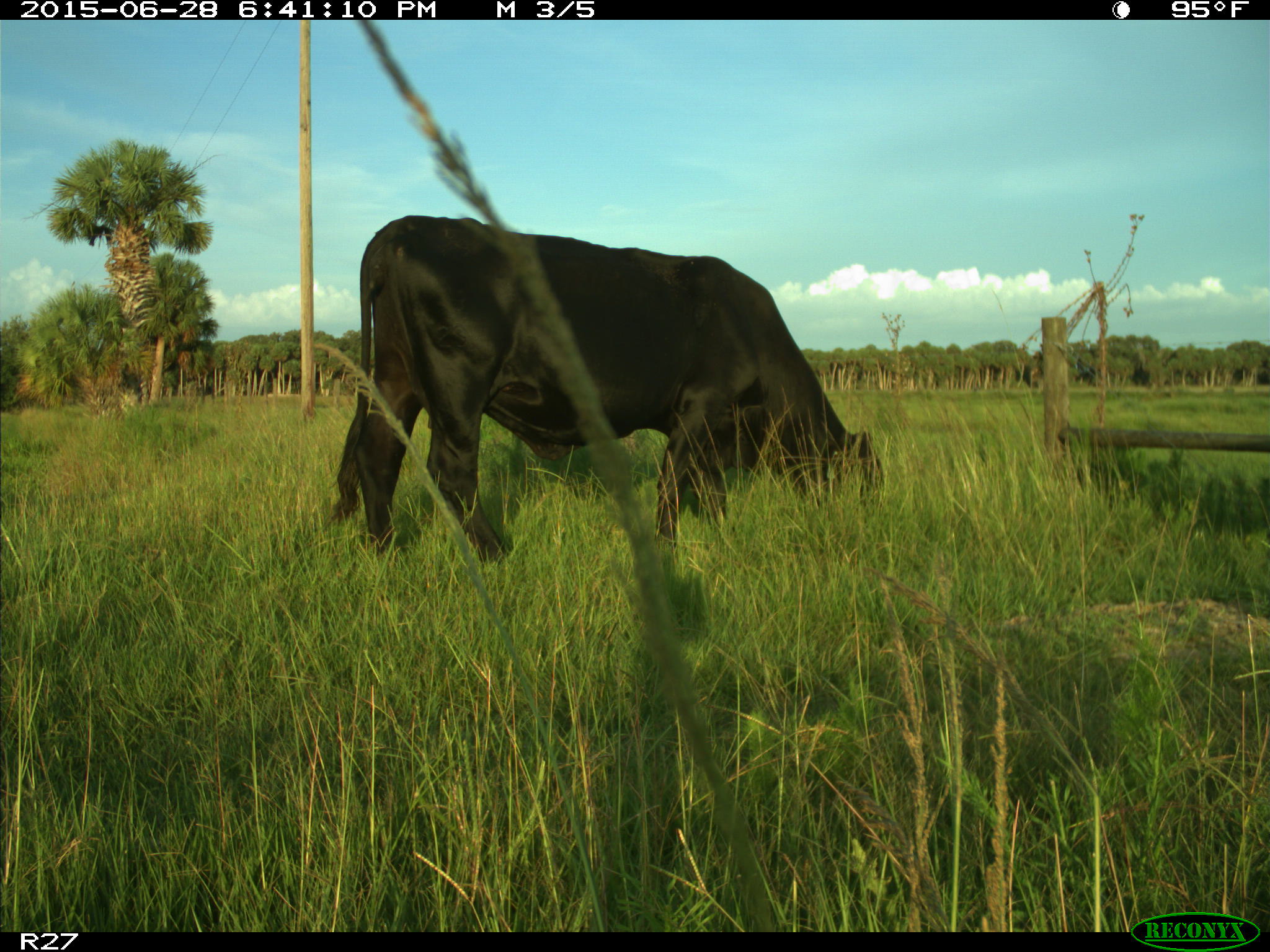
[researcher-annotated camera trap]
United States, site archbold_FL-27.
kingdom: Animalia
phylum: Chordata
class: Mammalia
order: Artiodactyla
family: Bovidae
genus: Bos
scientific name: Bos taurus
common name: domestic cow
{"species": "Bos taurus (domestic cow)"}